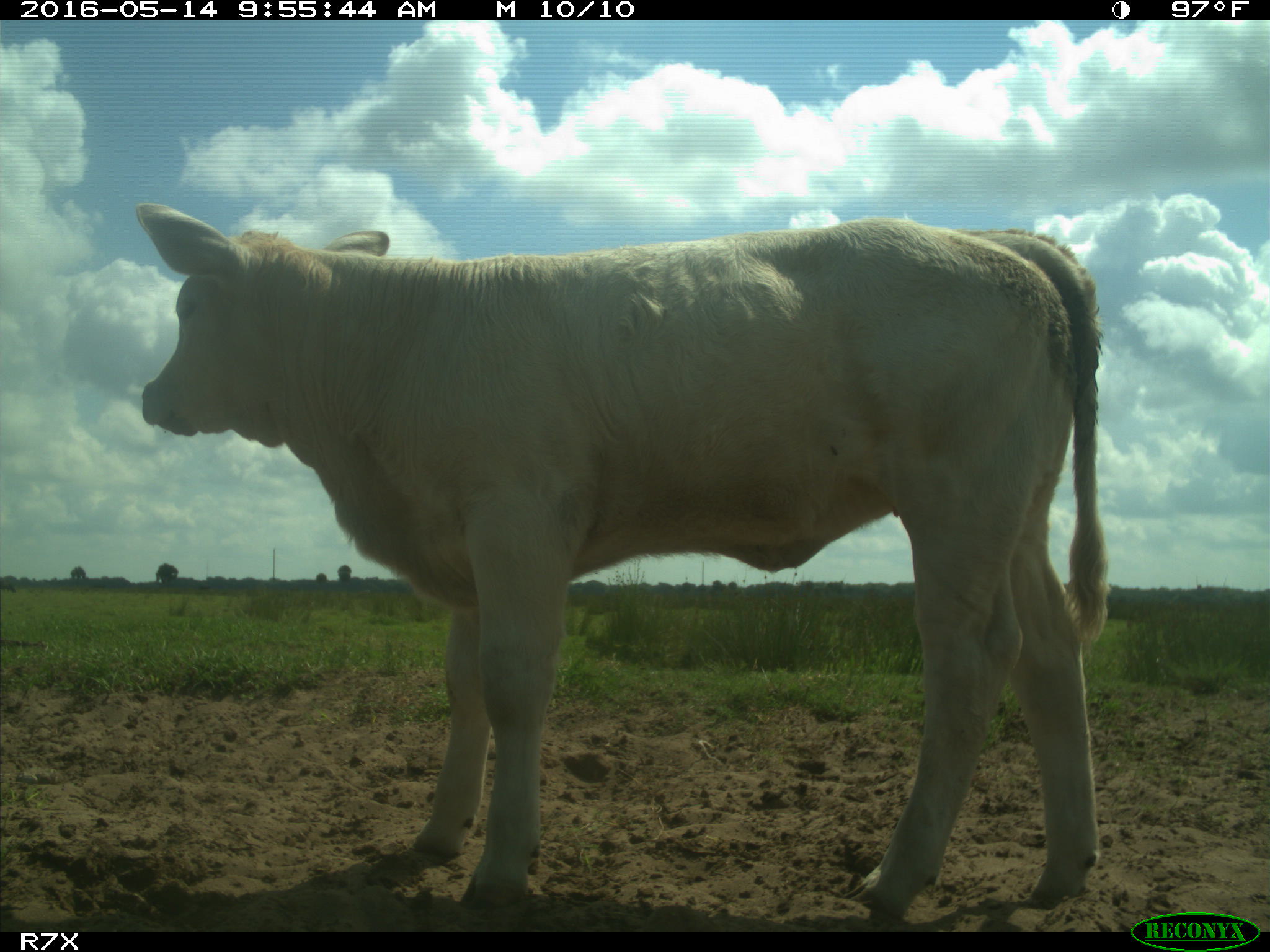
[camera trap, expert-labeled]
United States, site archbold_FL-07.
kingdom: Animalia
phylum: Chordata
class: Mammalia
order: Artiodactyla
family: Bovidae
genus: Bos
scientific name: Bos taurus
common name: domestic cow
Bos taurus (domestic cow).